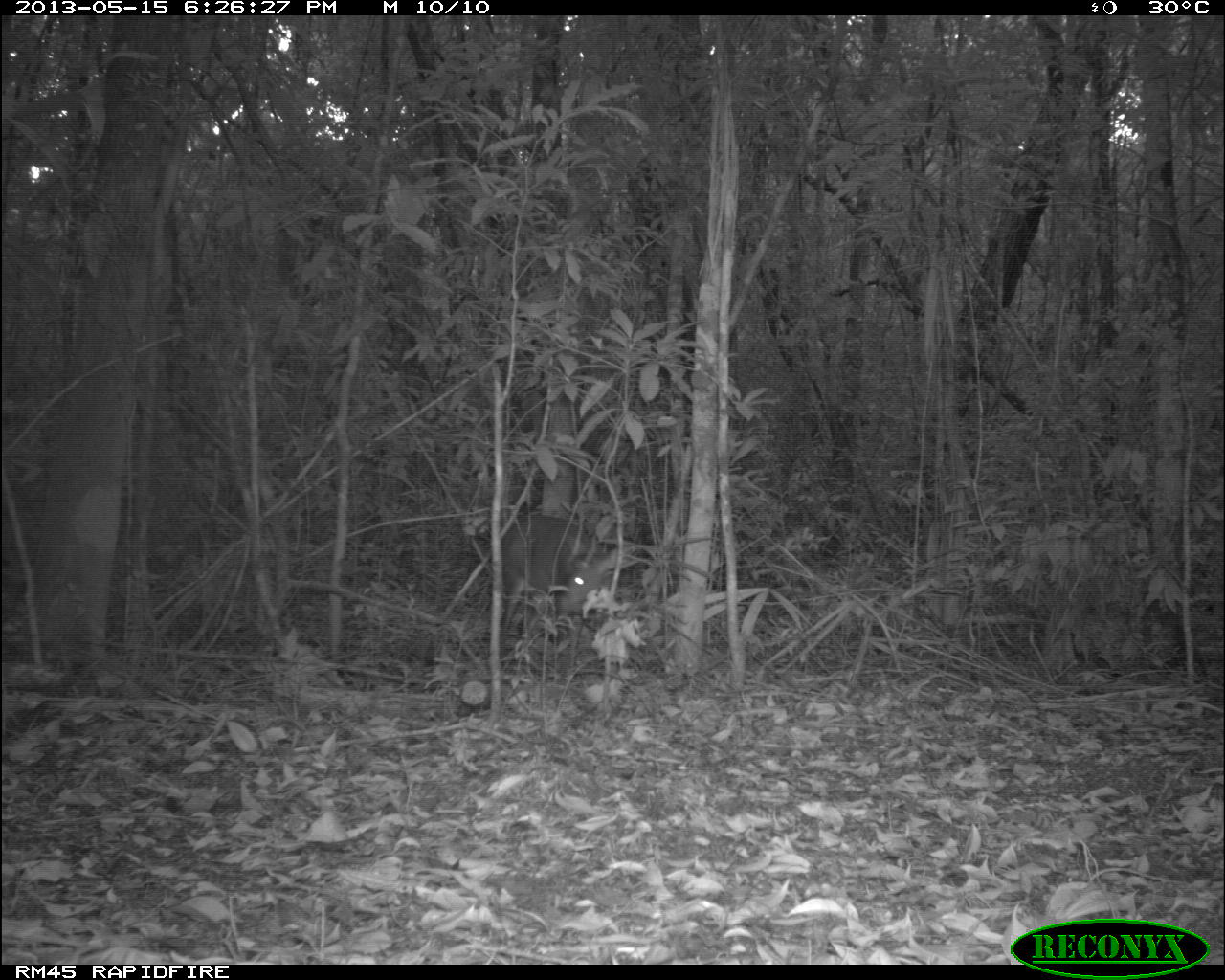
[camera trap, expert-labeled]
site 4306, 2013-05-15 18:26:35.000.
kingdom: Animalia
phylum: Chordata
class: Mammalia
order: Artiodactyla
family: Cervidae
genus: Mazama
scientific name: Mazama temama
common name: central american red brocket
Mazama temama (central american red brocket), count 1, sex male.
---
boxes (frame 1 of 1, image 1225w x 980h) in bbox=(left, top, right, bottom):
mazama temama: bbox=(493, 515, 639, 673)